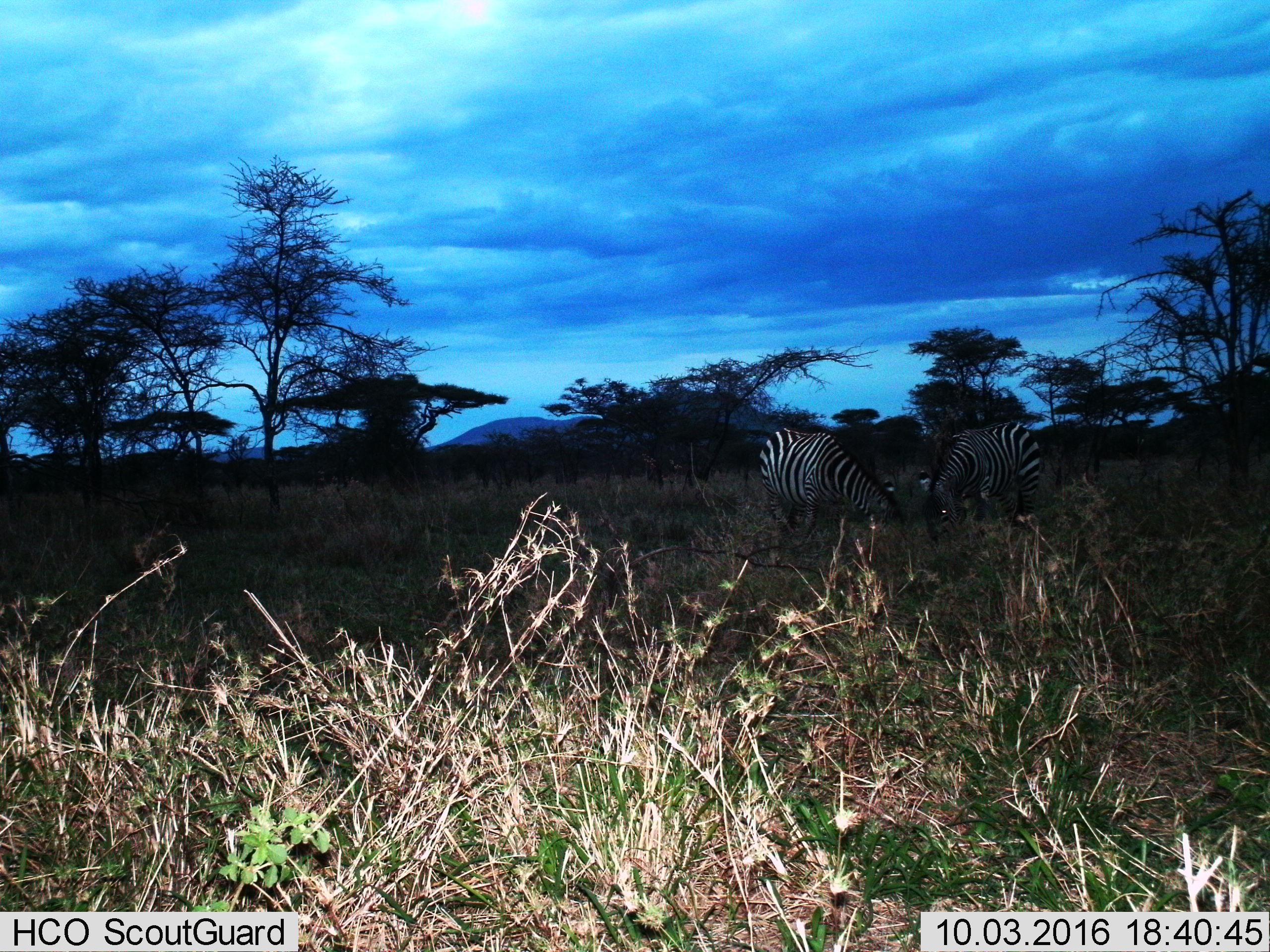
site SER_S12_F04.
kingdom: Animalia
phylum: Chordata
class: Mammalia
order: Perissodactyla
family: Equidae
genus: Equus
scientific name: Equus quagga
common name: plains zebra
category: zebraplains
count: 2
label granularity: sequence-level